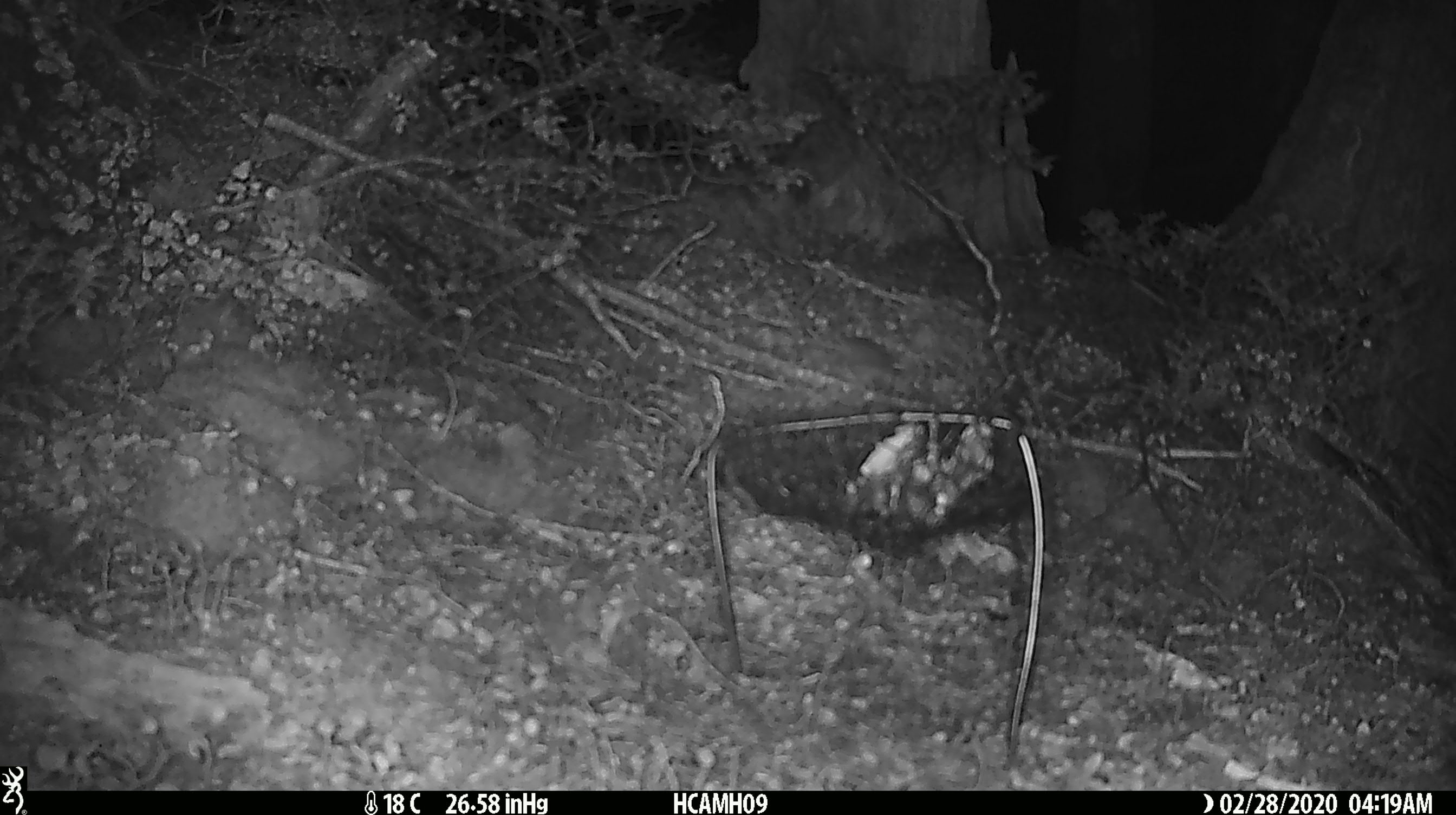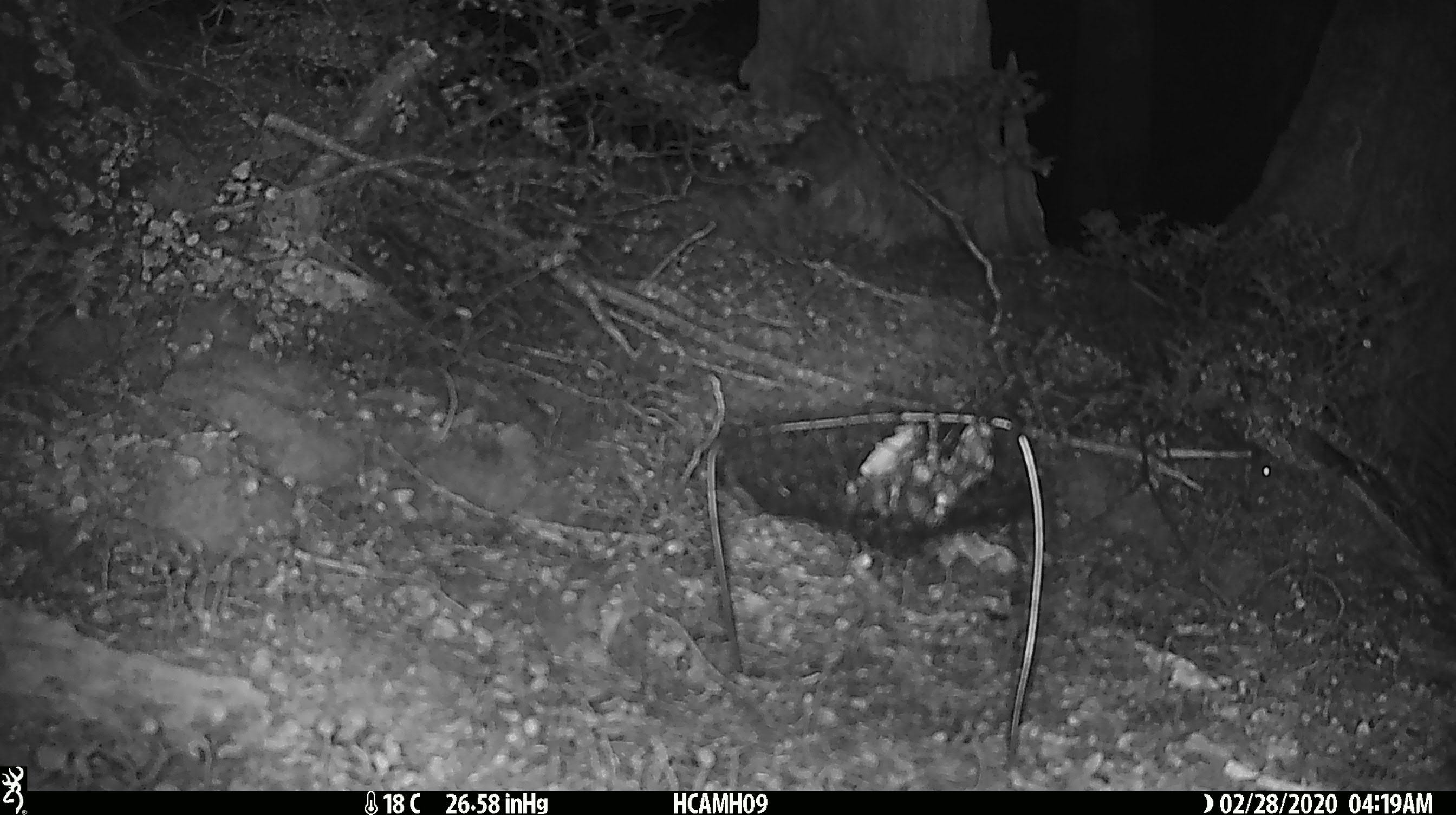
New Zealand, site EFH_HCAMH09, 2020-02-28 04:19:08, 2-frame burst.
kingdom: Animalia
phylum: Chordata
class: Mammalia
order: Rodentia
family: Muridae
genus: Mus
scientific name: Mus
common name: mouse